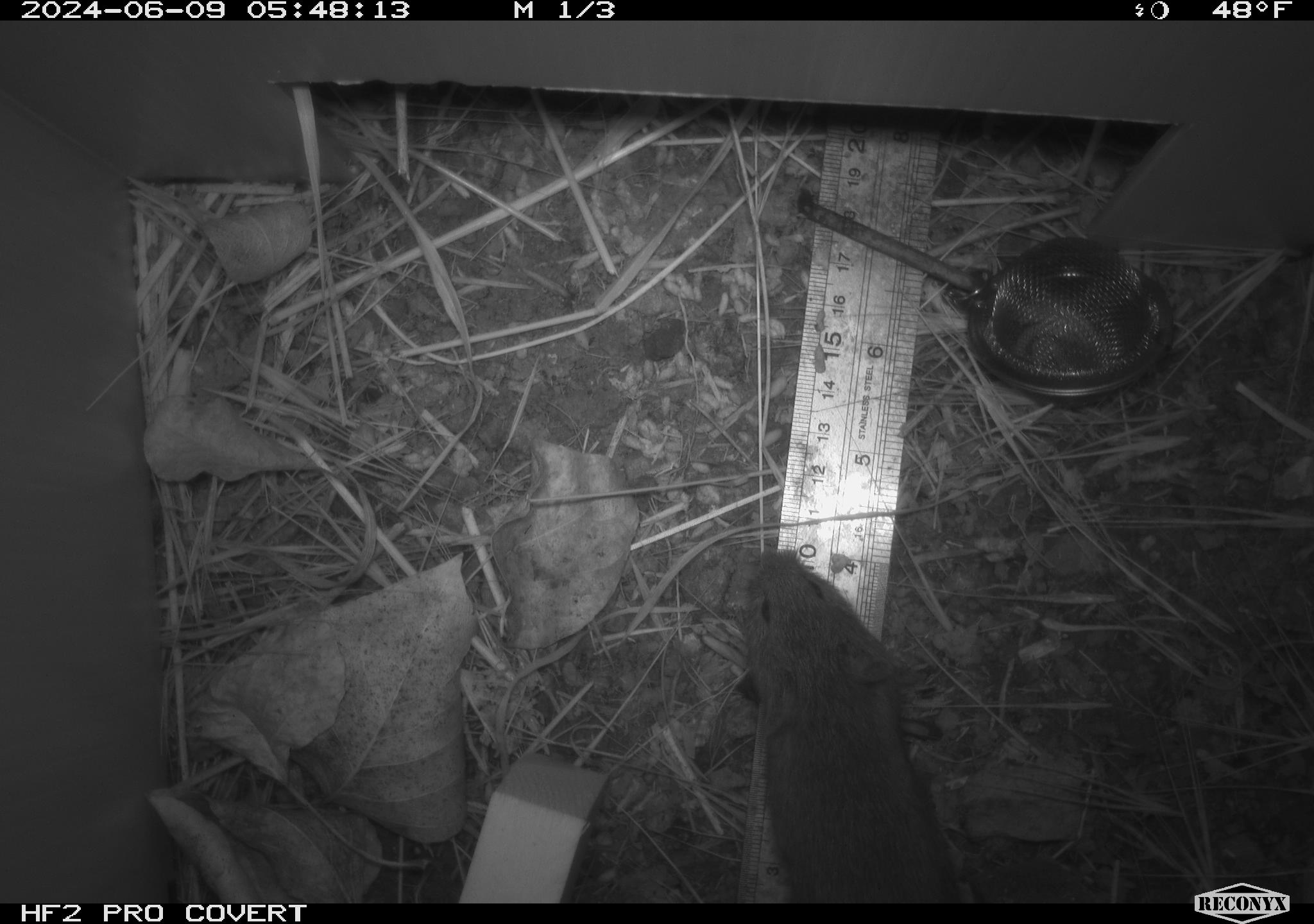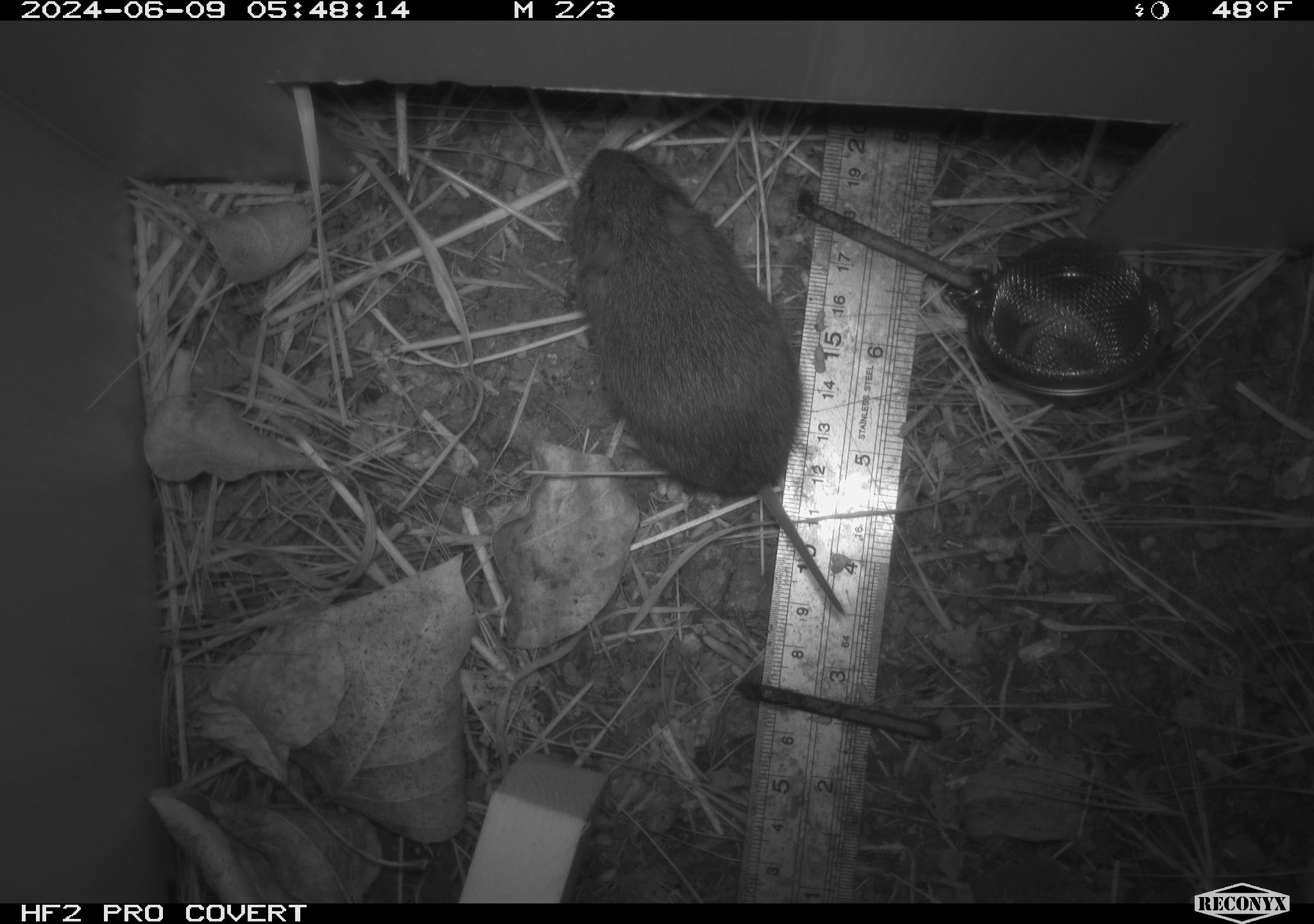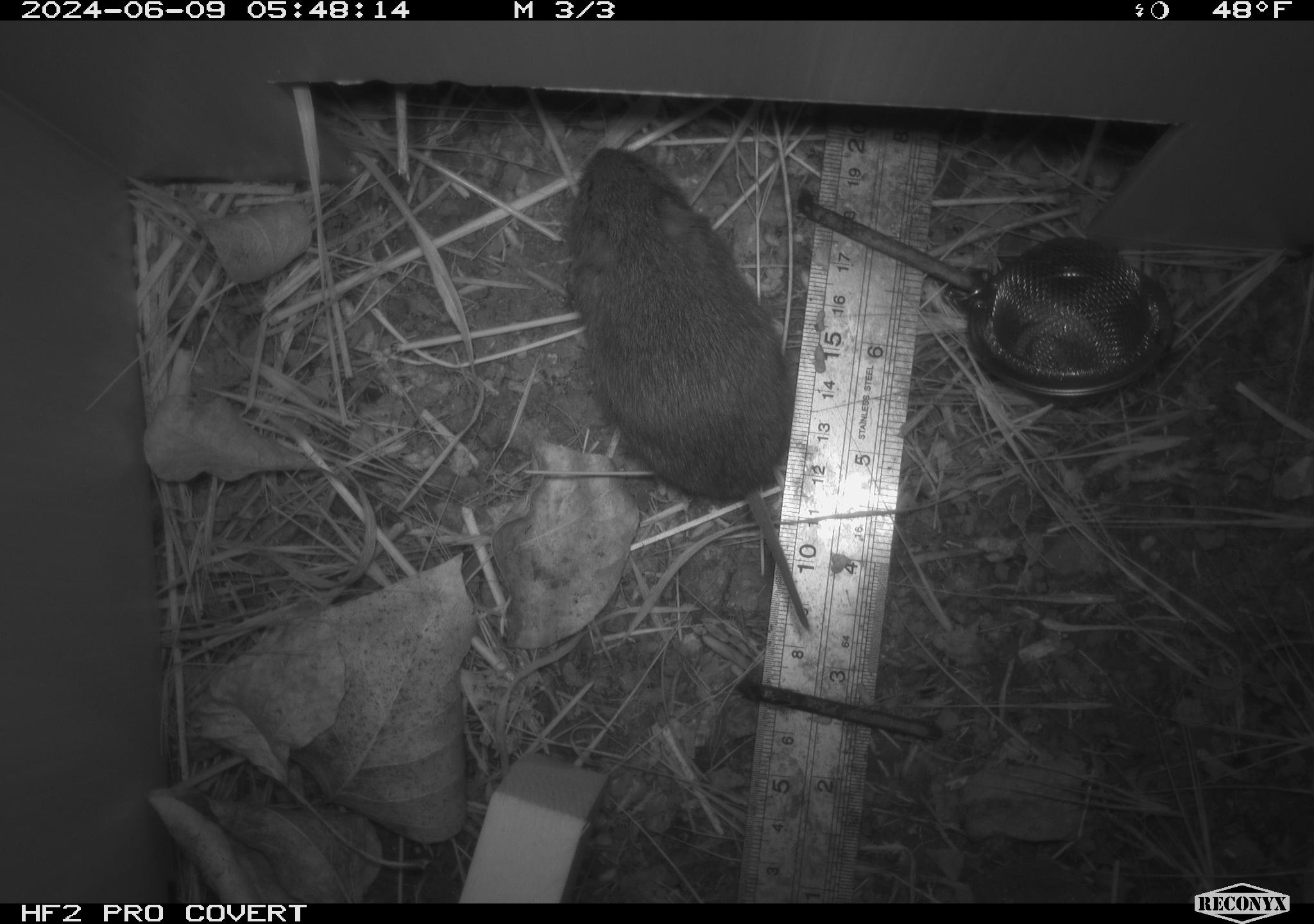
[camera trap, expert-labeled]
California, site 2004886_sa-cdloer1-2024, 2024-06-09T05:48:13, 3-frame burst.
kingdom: Animalia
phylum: Chordata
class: Mammalia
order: Rodentia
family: Cricetidae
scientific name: Arvicolinae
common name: voles, lemmings, and muskrats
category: arvicolinae subfamily